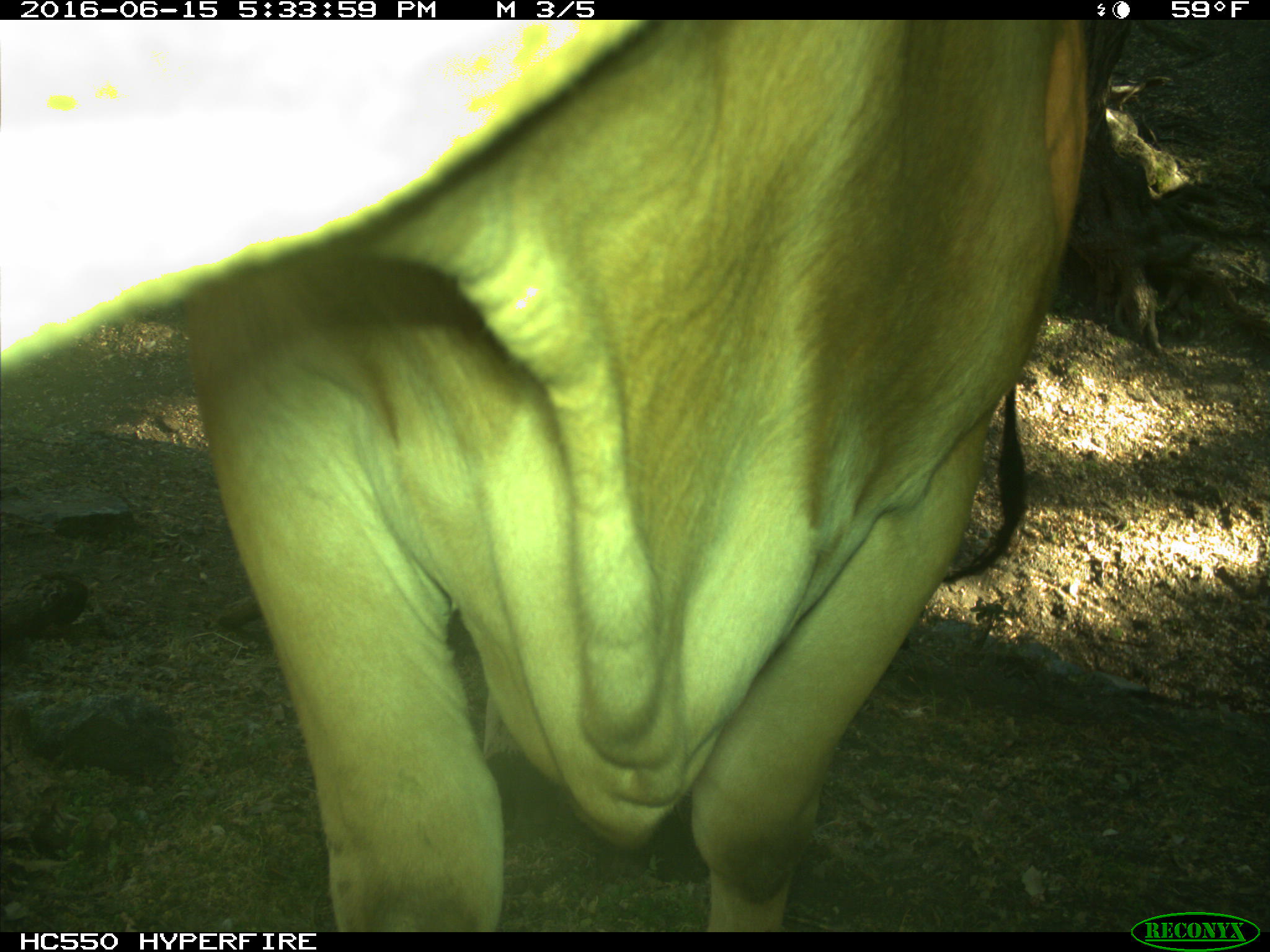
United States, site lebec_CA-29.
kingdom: Animalia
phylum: Chordata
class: Mammalia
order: Artiodactyla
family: Bovidae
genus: Bos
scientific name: Bos taurus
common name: domestic cow